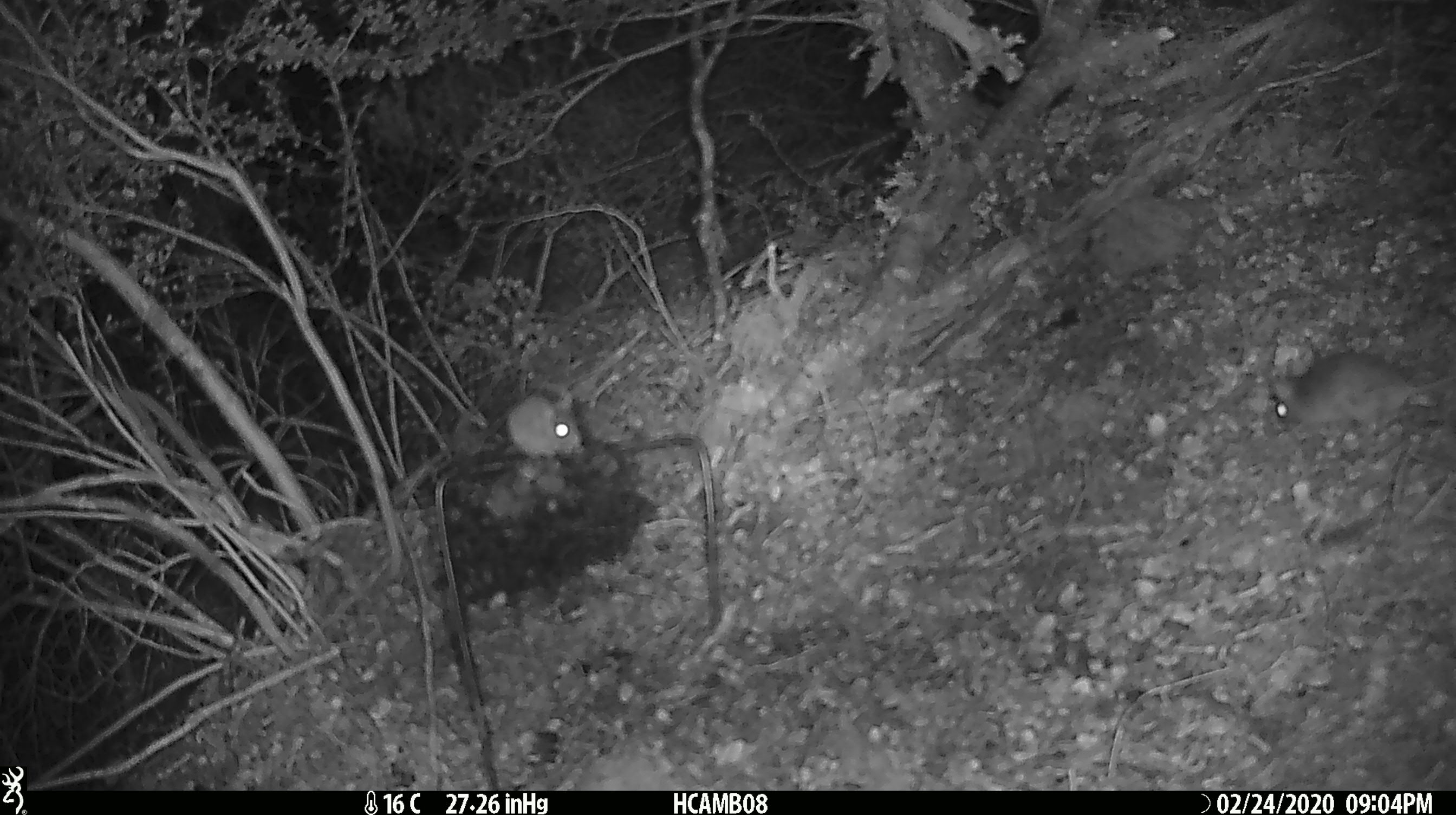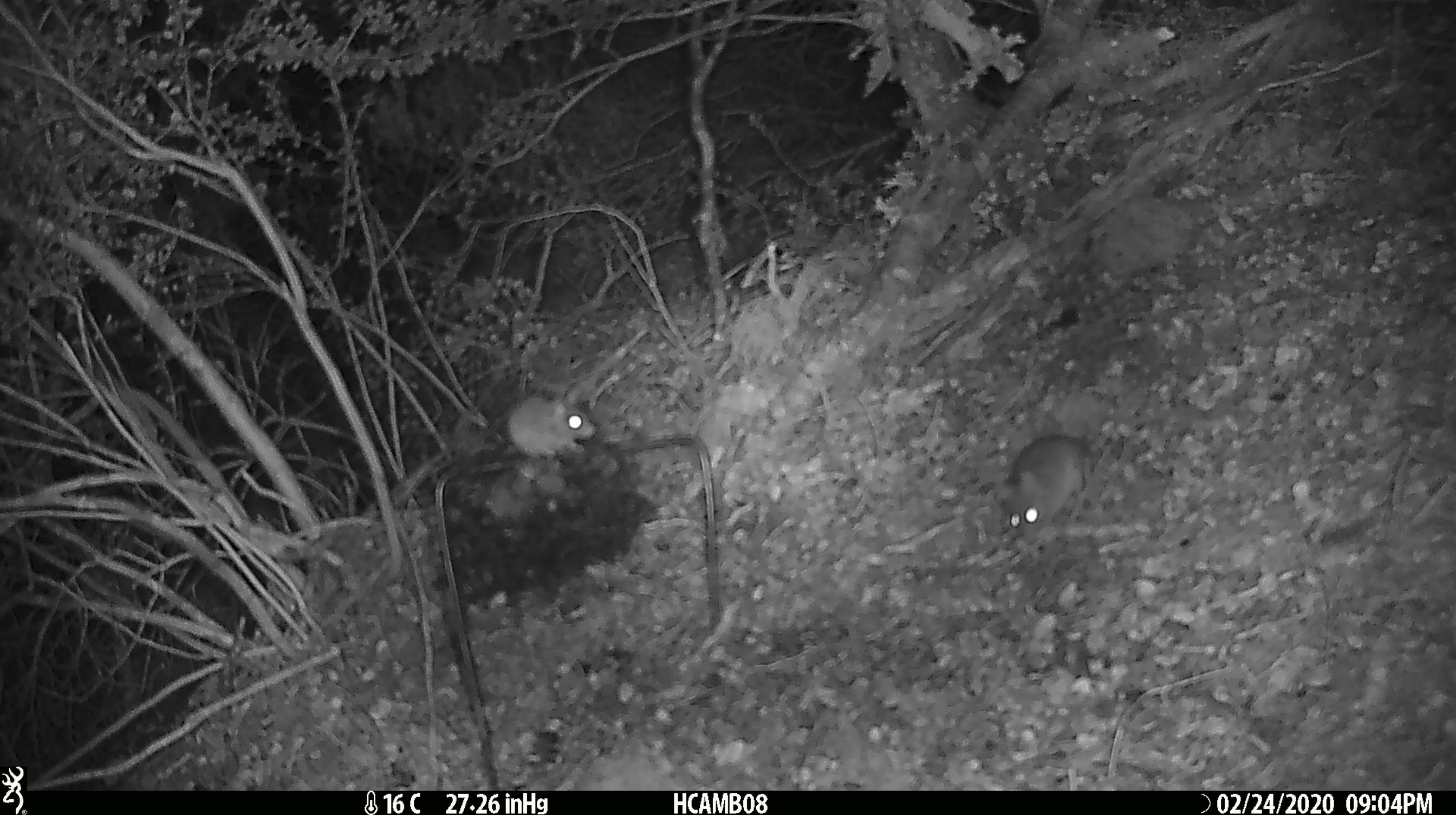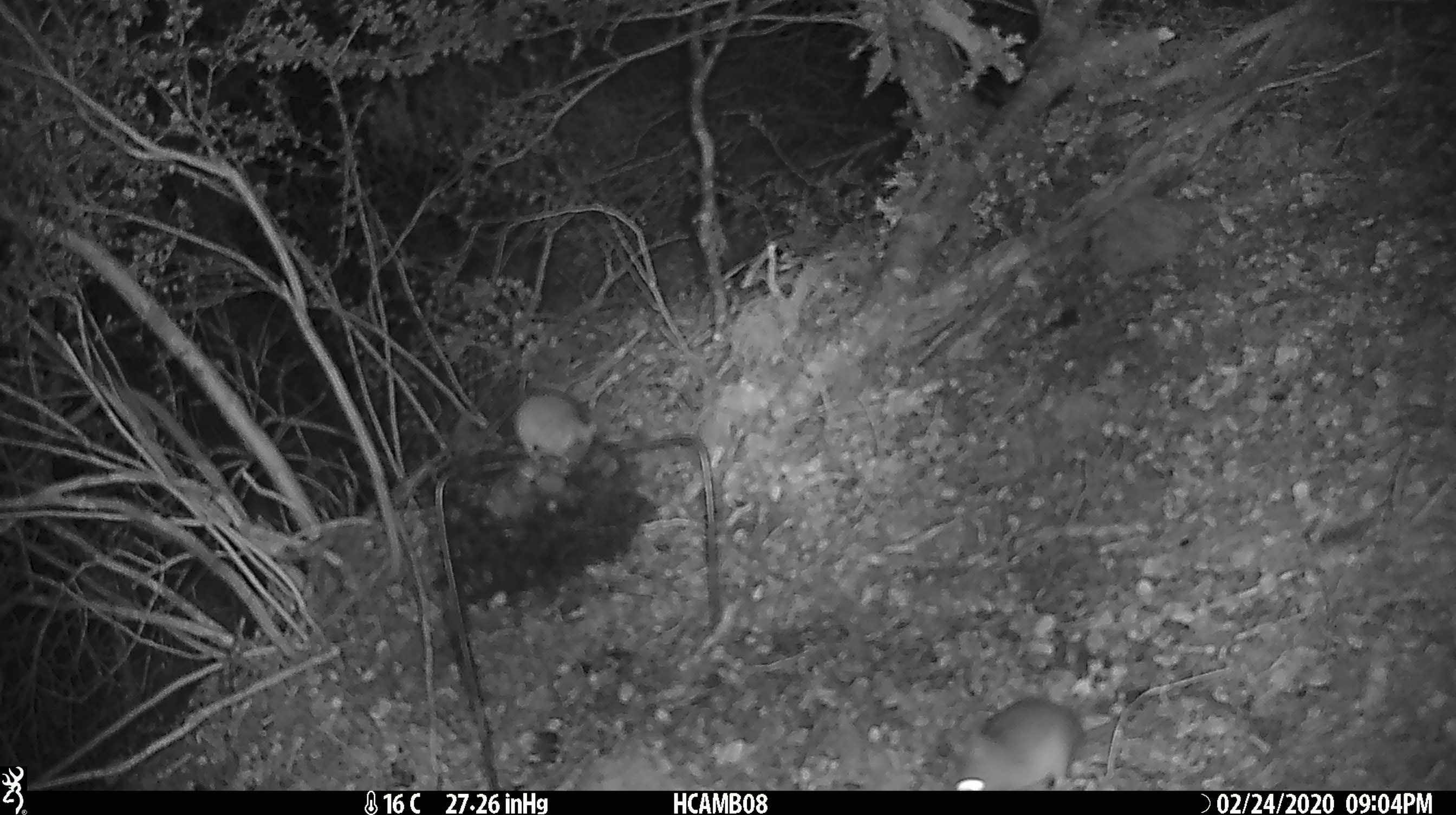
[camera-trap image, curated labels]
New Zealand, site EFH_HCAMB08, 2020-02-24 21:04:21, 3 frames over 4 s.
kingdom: Animalia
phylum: Chordata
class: Mammalia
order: Rodentia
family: Muridae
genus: Mus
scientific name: Mus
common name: mouse